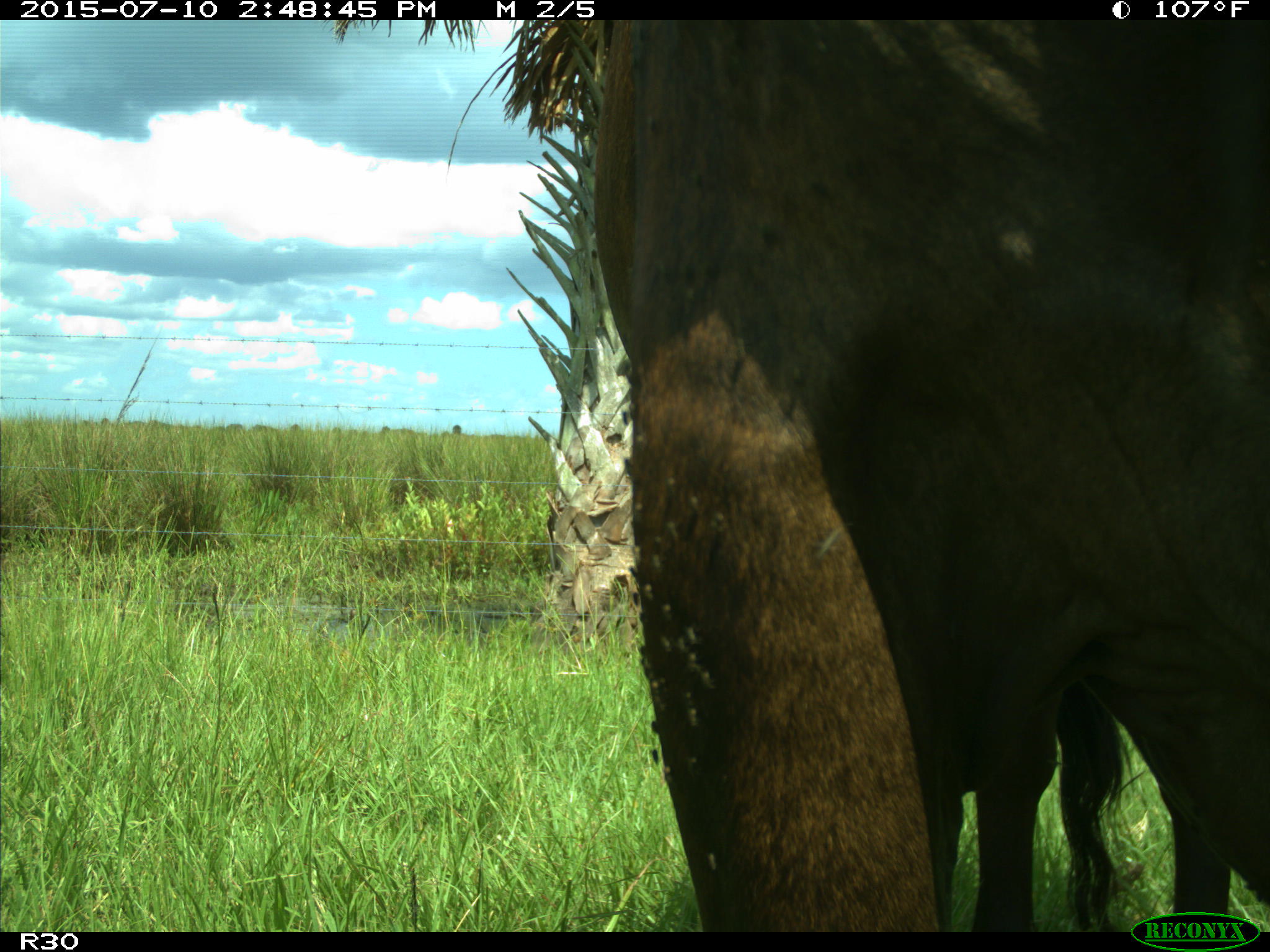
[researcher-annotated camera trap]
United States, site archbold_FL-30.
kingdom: Animalia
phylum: Chordata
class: Mammalia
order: Artiodactyla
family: Bovidae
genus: Bos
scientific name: Bos taurus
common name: domestic cow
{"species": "Bos taurus (domestic cow)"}